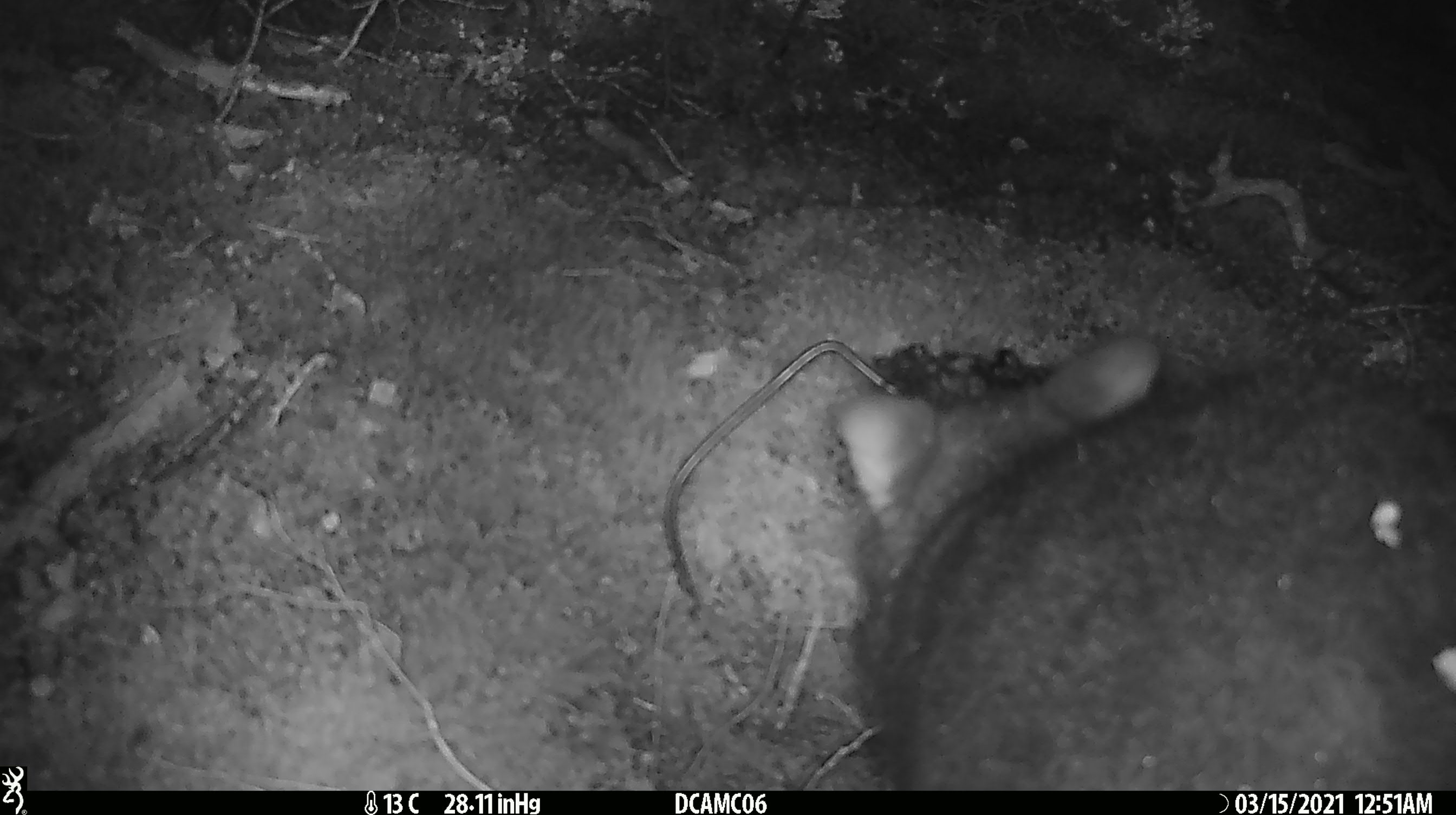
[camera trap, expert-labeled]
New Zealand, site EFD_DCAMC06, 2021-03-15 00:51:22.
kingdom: Animalia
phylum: Chordata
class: Mammalia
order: Diprotodontia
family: Phalangeridae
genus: Trichosurus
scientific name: Trichosurus vulpecula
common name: common brushtail possum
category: possum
Possum (common brushtail possum) (Trichosurus vulpecula).